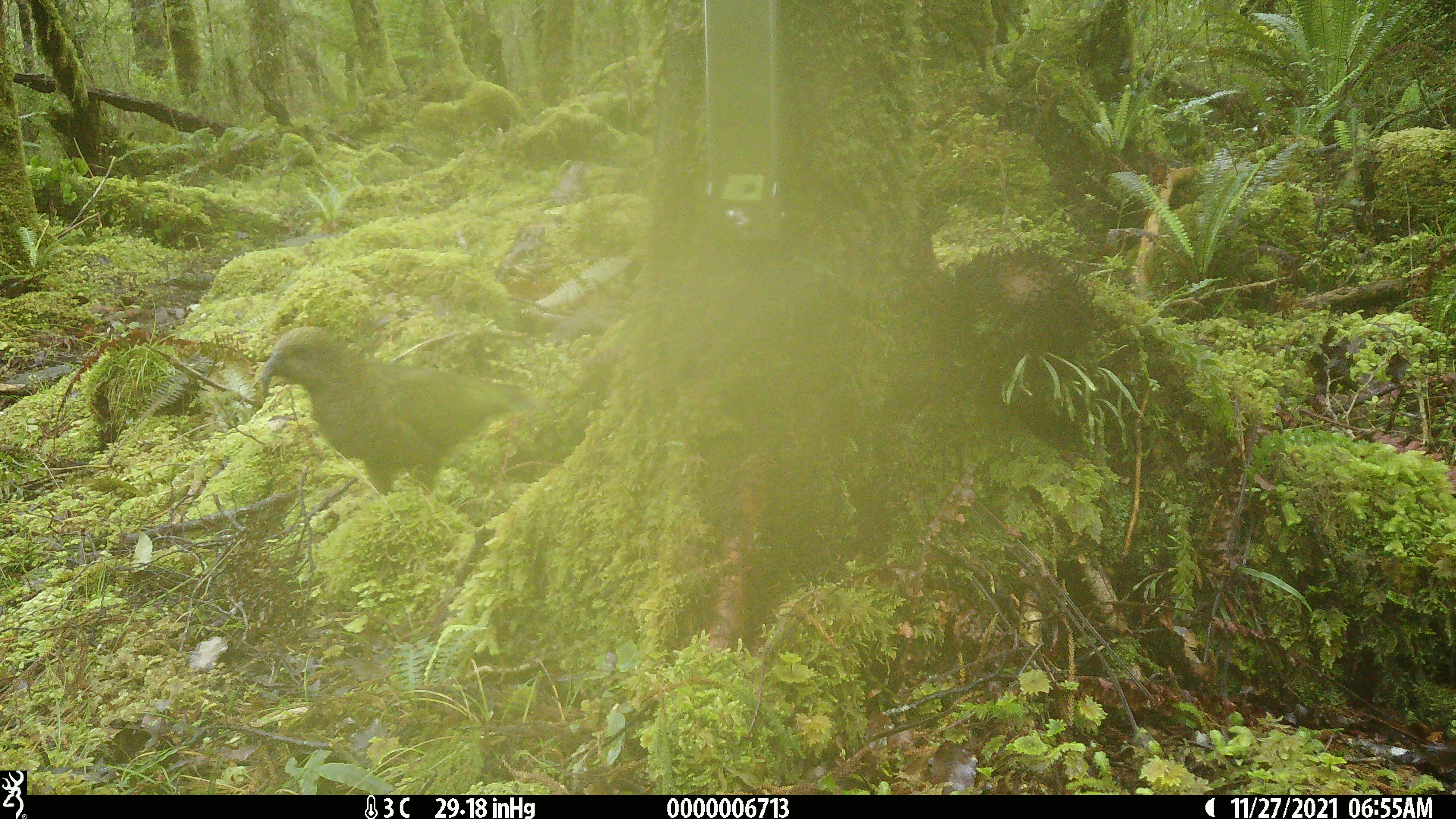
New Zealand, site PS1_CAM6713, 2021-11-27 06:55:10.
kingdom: Animalia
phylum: Chordata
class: Aves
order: Psittaciformes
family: Strigopidae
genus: Nestor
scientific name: Nestor notabilis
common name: kea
Kea (Nestor notabilis).